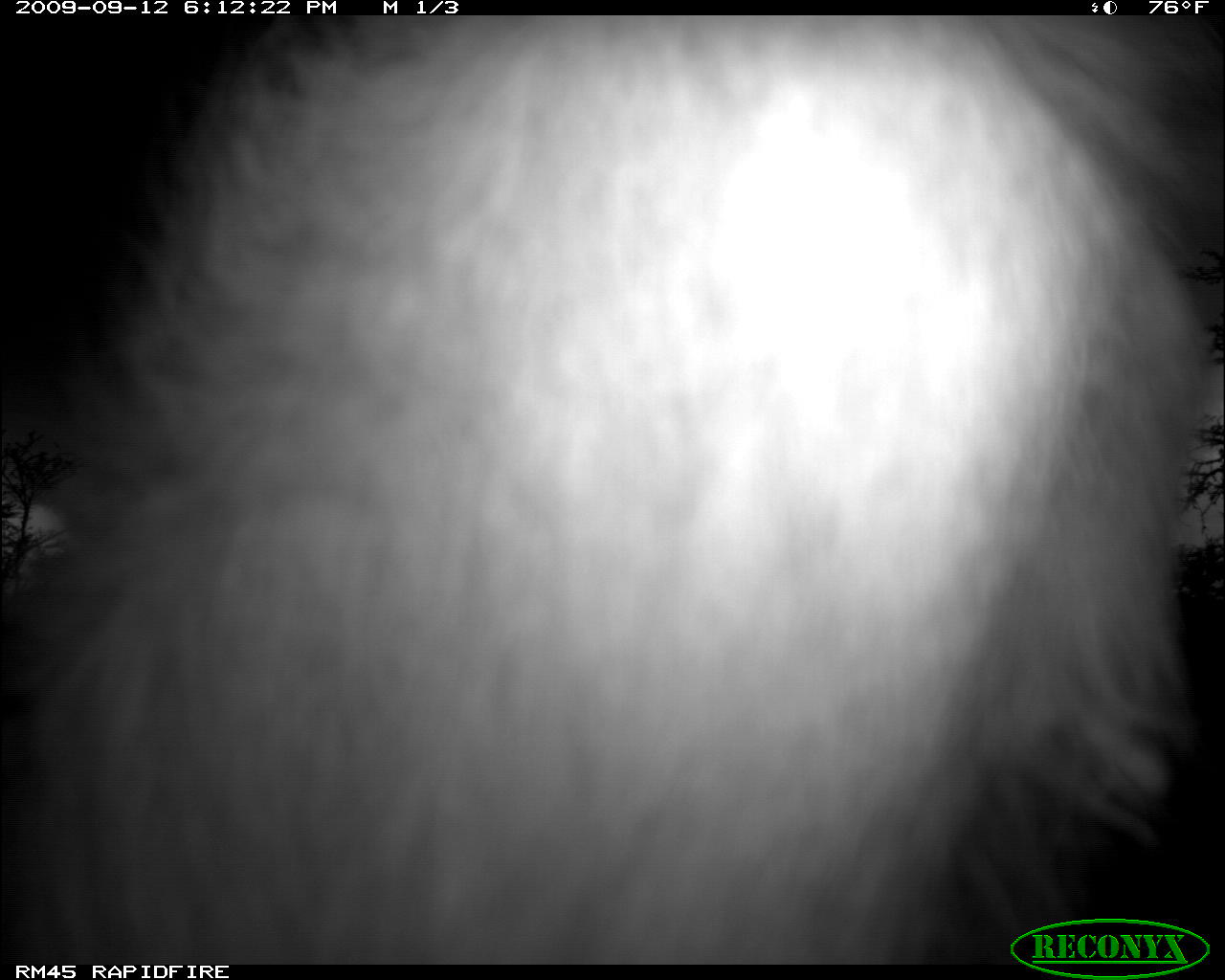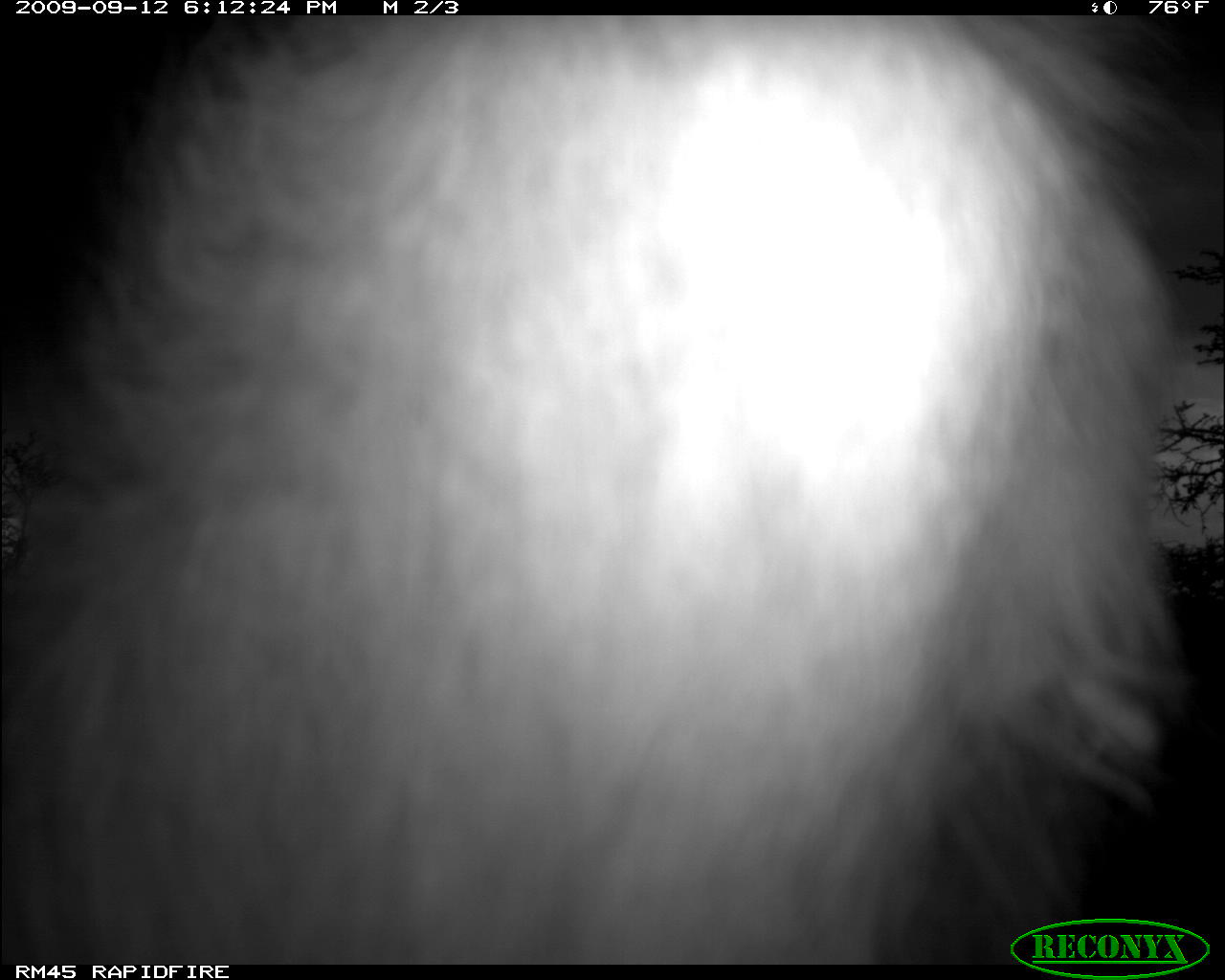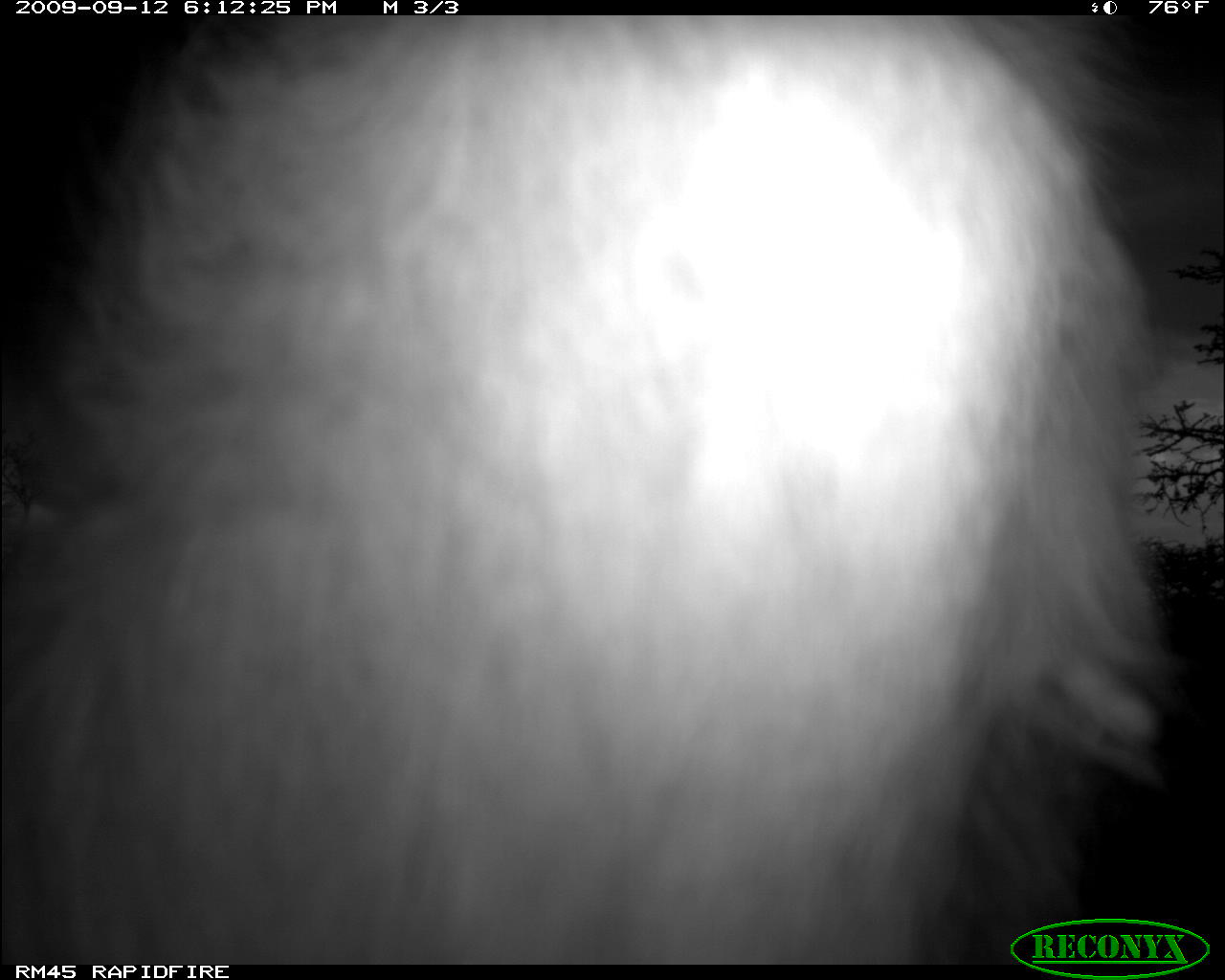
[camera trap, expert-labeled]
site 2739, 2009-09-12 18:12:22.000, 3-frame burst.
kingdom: Animalia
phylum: Chordata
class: Mammalia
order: Primates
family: Cercopithecidae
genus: Erythrocebus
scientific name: Erythrocebus patas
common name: patas monkey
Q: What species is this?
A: Erythrocebus patas (patas monkey).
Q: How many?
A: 1.